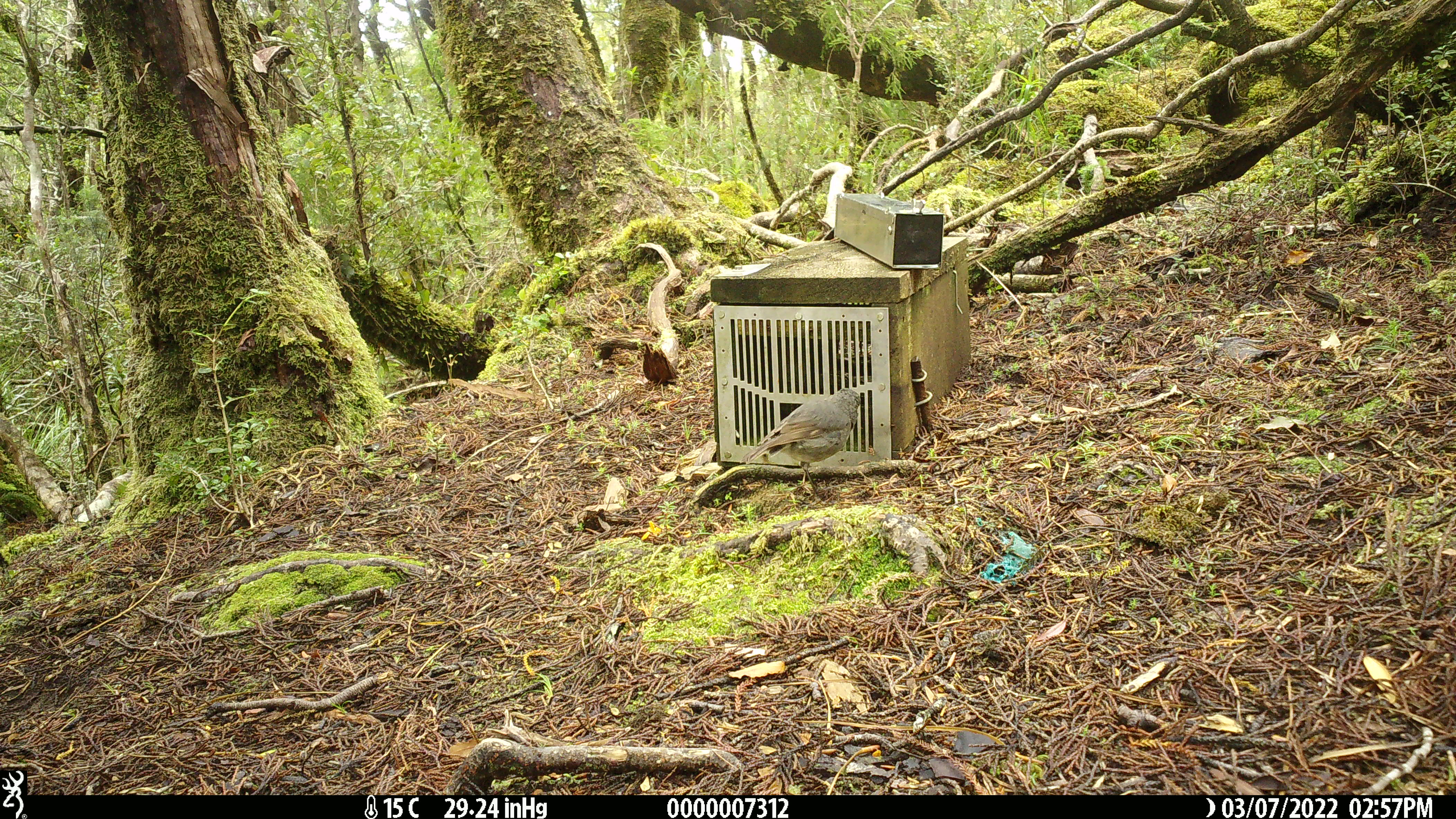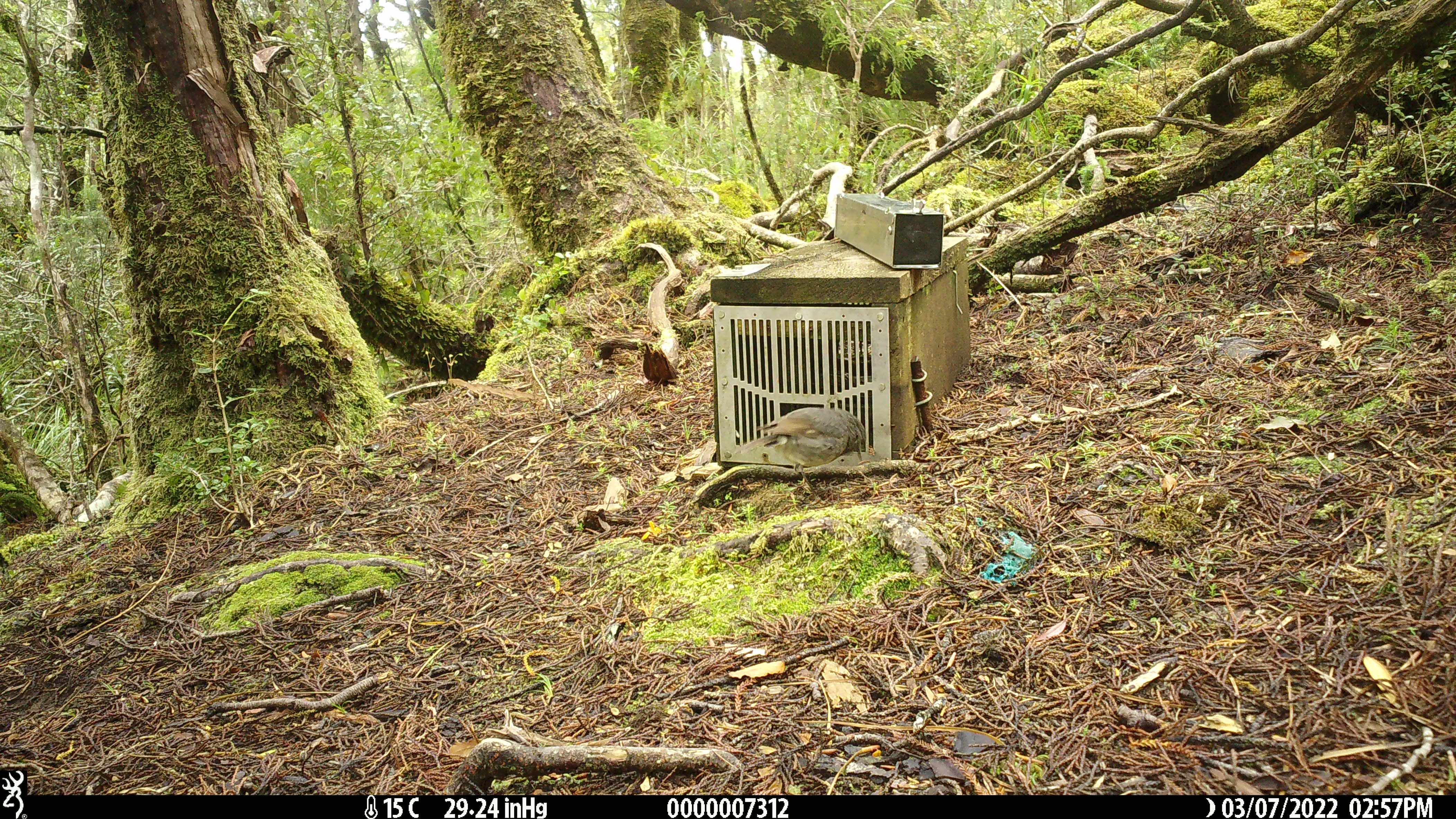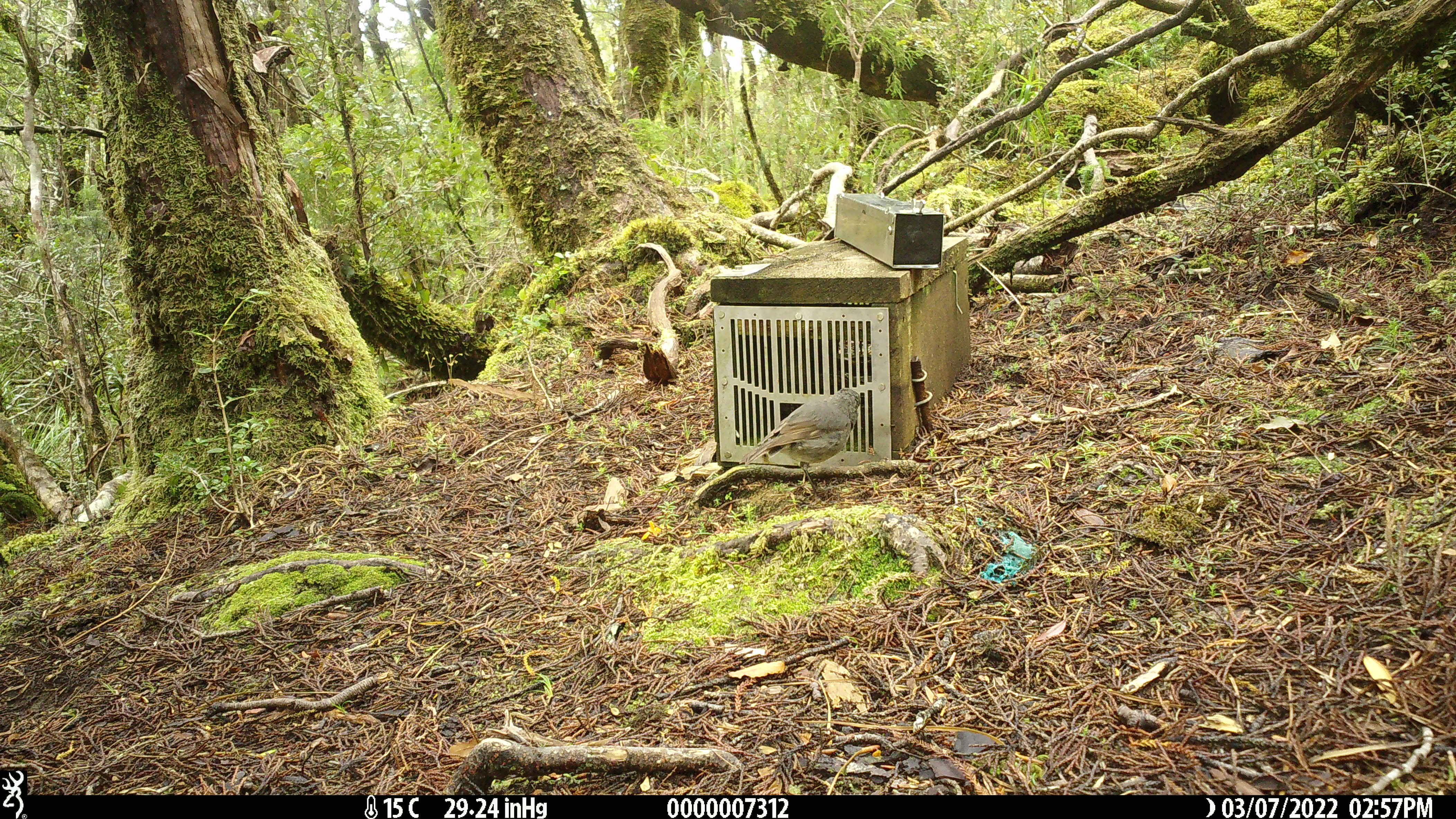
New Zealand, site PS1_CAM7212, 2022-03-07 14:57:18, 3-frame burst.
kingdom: Animalia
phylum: Chordata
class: Aves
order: Passeriformes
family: Petroicidae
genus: Petroica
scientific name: Petroica australis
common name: new zealand robin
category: robin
Robin (new zealand robin) (Petroica australis).